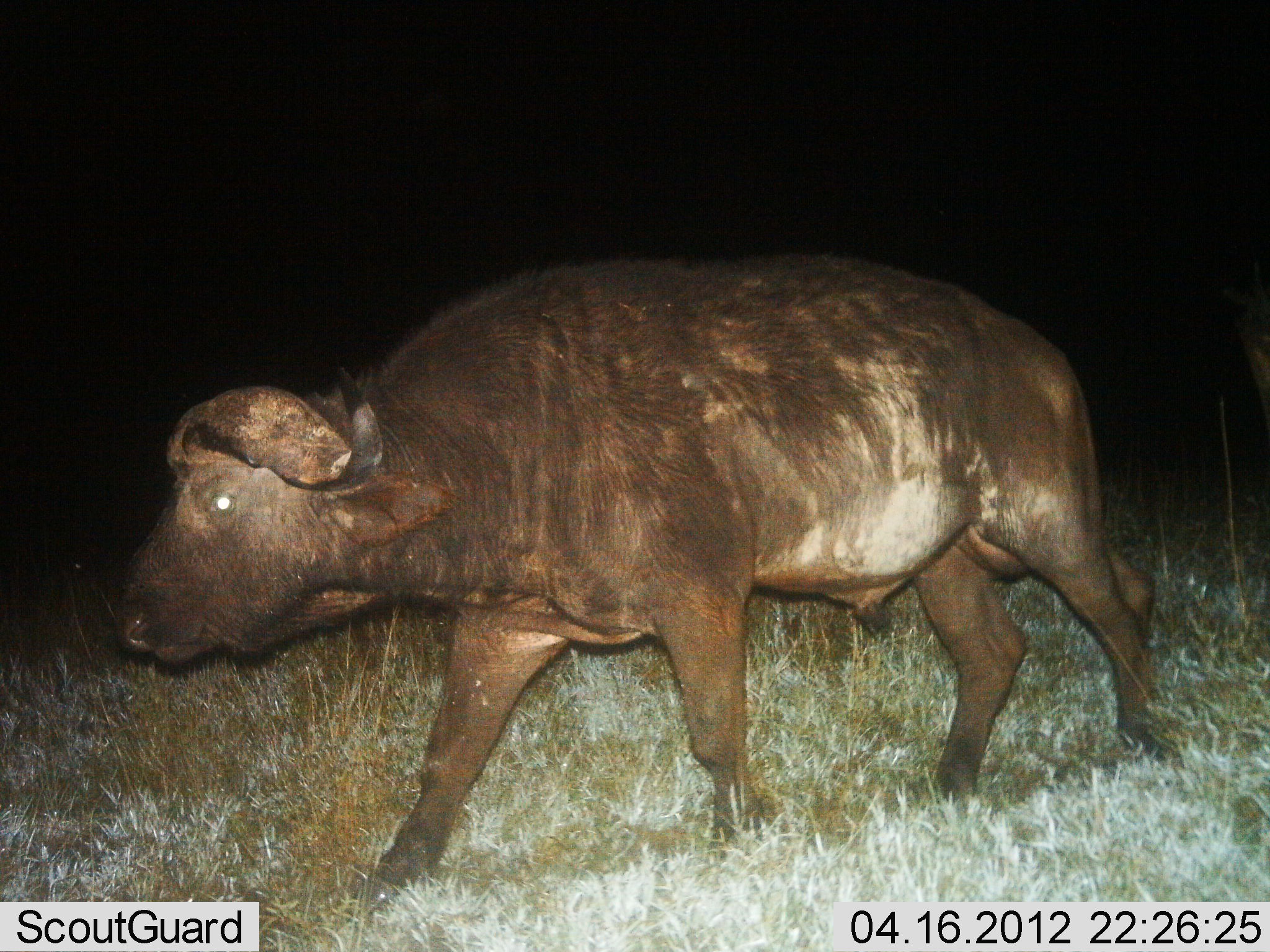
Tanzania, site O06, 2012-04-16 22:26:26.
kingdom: Animalia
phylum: Chordata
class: Mammalia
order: Artiodactyla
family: Bovidae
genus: Syncerus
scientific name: Syncerus caffer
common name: cape buffalo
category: buffalo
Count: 1.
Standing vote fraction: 4%.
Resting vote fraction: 0%.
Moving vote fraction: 96%.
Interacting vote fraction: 0%.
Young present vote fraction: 0%.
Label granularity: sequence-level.